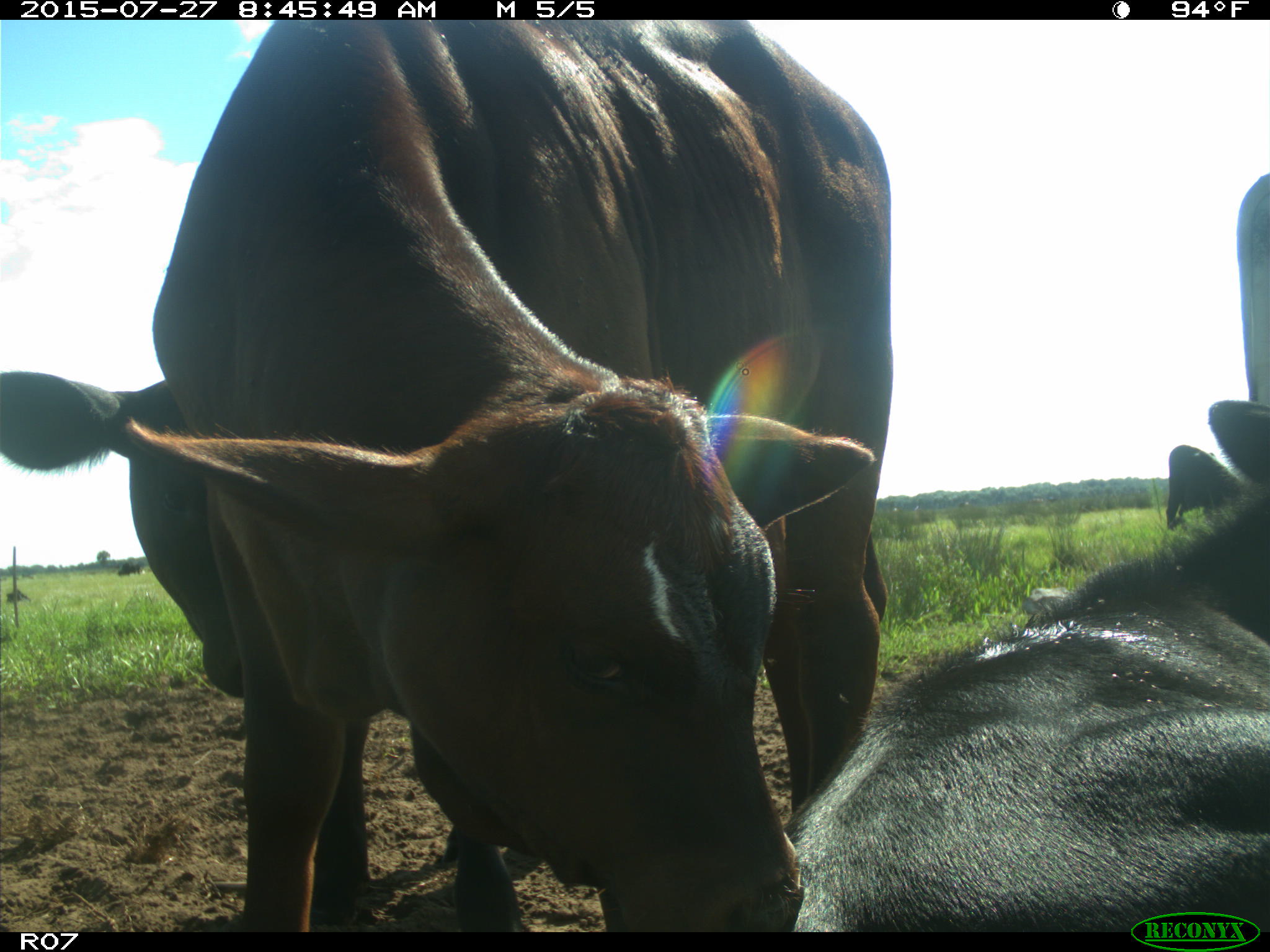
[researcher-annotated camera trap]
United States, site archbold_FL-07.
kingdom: Animalia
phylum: Chordata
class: Mammalia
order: Artiodactyla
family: Bovidae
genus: Bos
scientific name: Bos taurus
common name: domestic cow